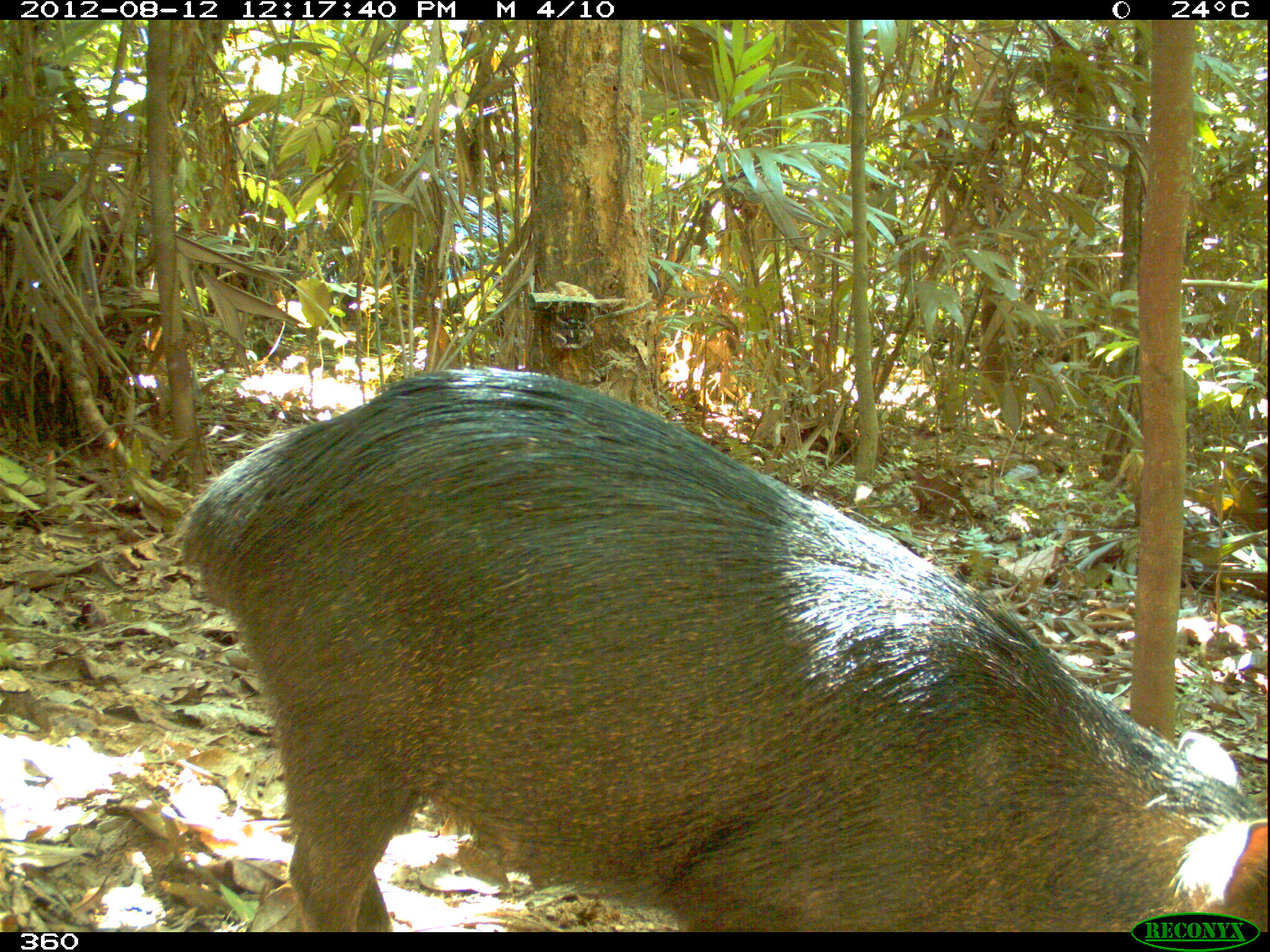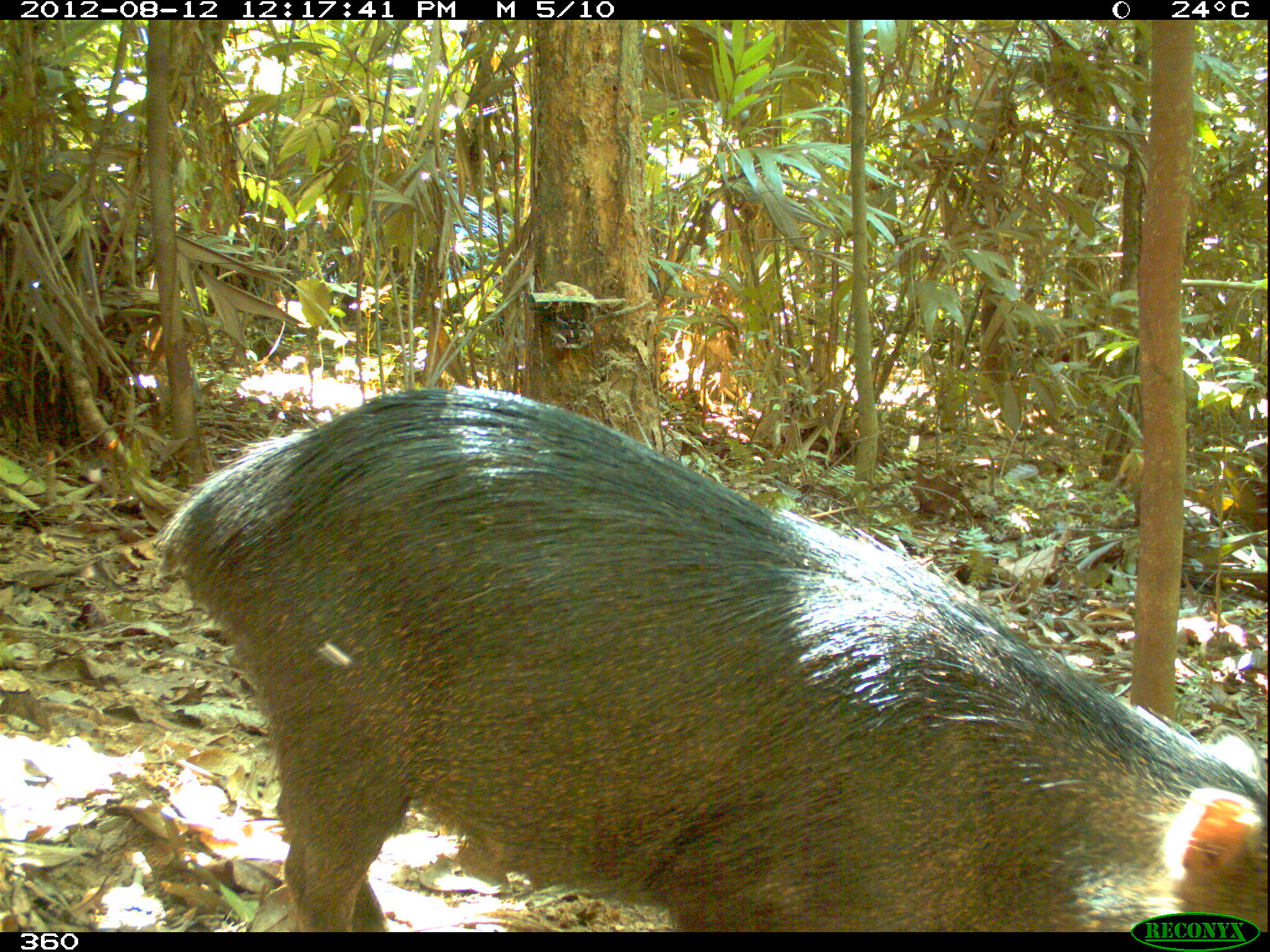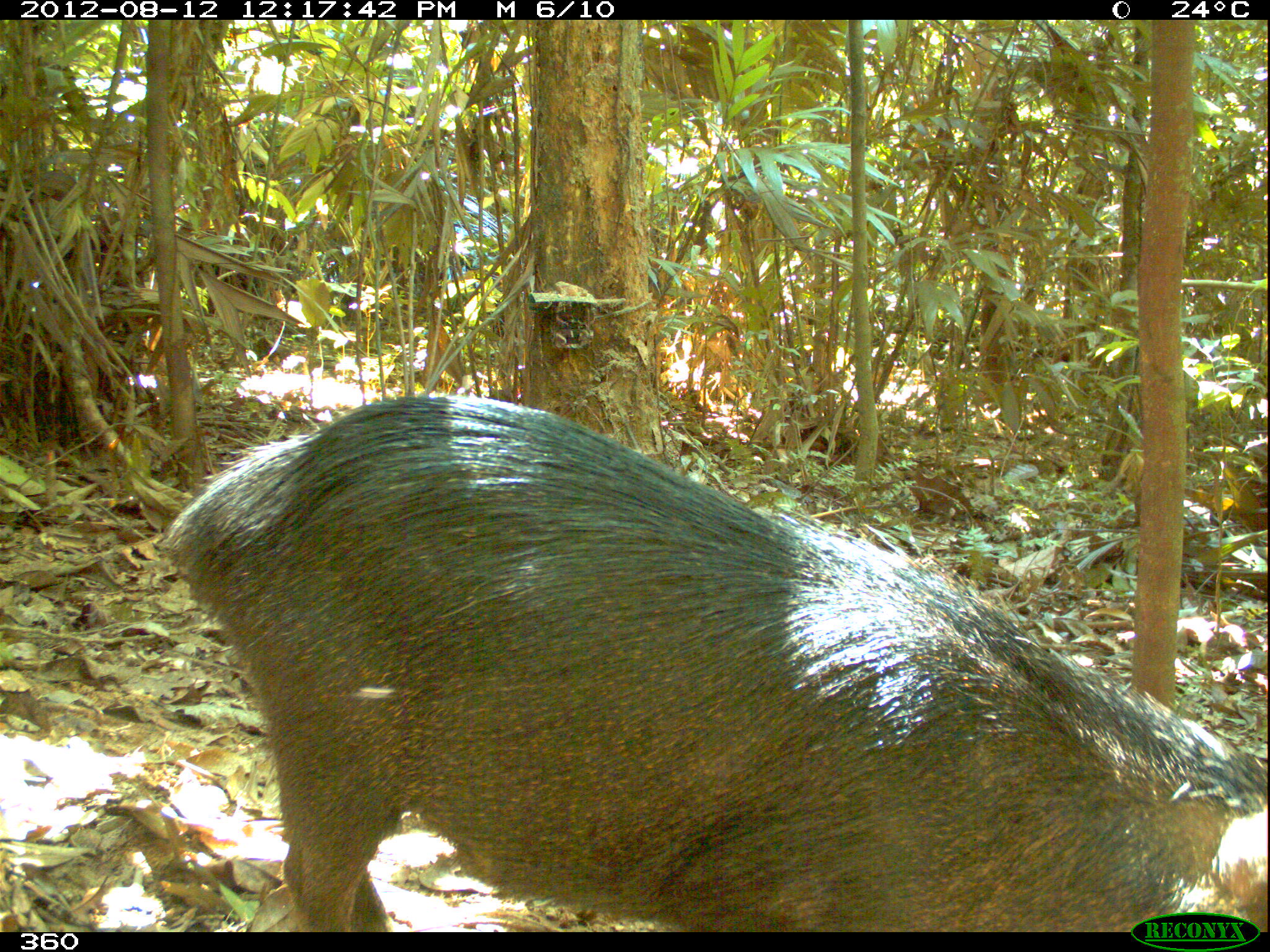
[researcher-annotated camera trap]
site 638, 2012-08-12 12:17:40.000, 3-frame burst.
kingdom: Animalia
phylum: Chordata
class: Mammalia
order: Artiodactyla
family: Tayassuidae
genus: Tayassu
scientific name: Tayassu pecari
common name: white-lipped peccary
Tayassu pecari (white-lipped peccary).